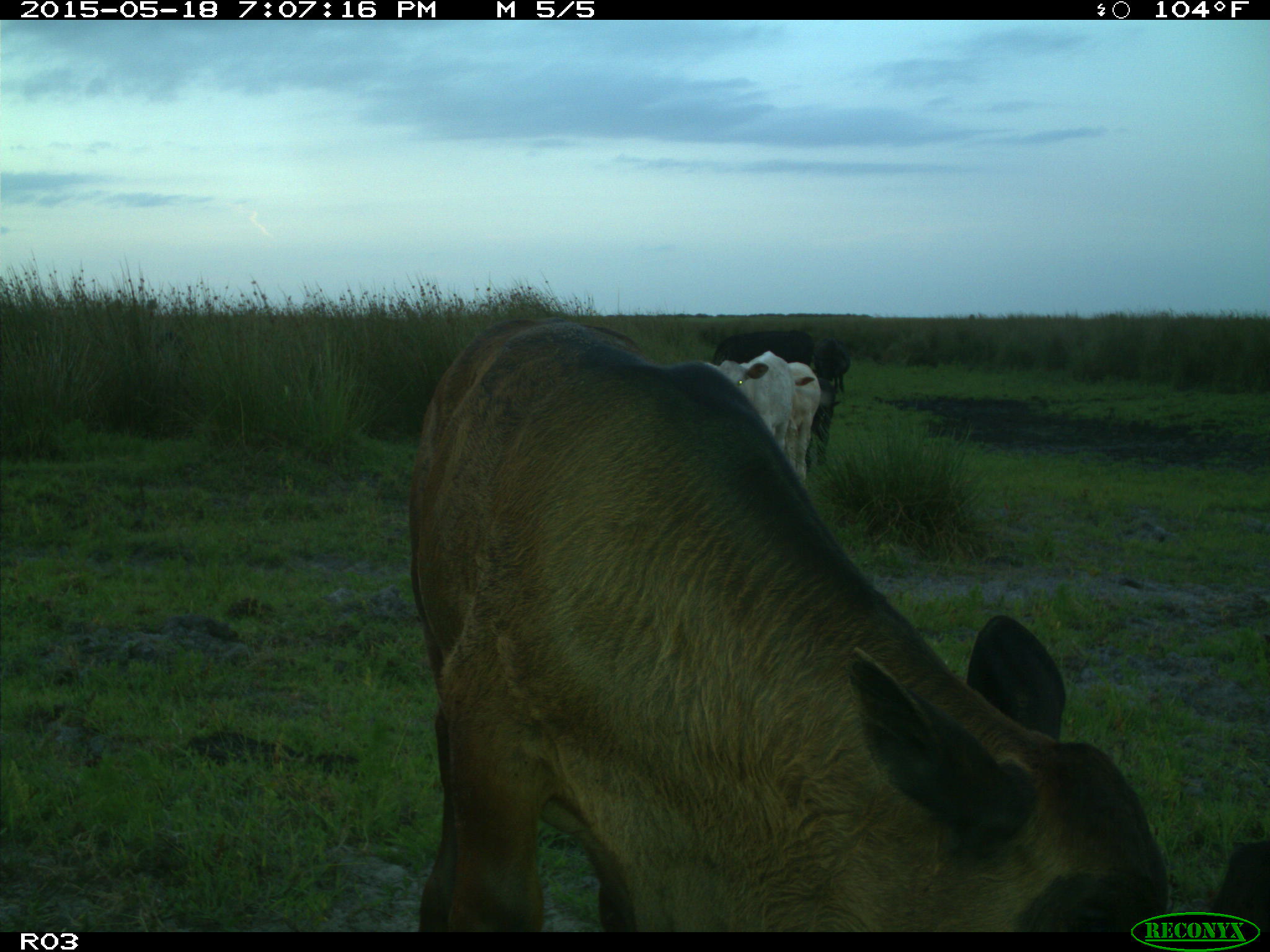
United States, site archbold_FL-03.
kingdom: Animalia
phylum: Chordata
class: Mammalia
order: Artiodactyla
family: Bovidae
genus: Bos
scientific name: Bos taurus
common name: domestic cow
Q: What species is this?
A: Bos taurus (domestic cow).